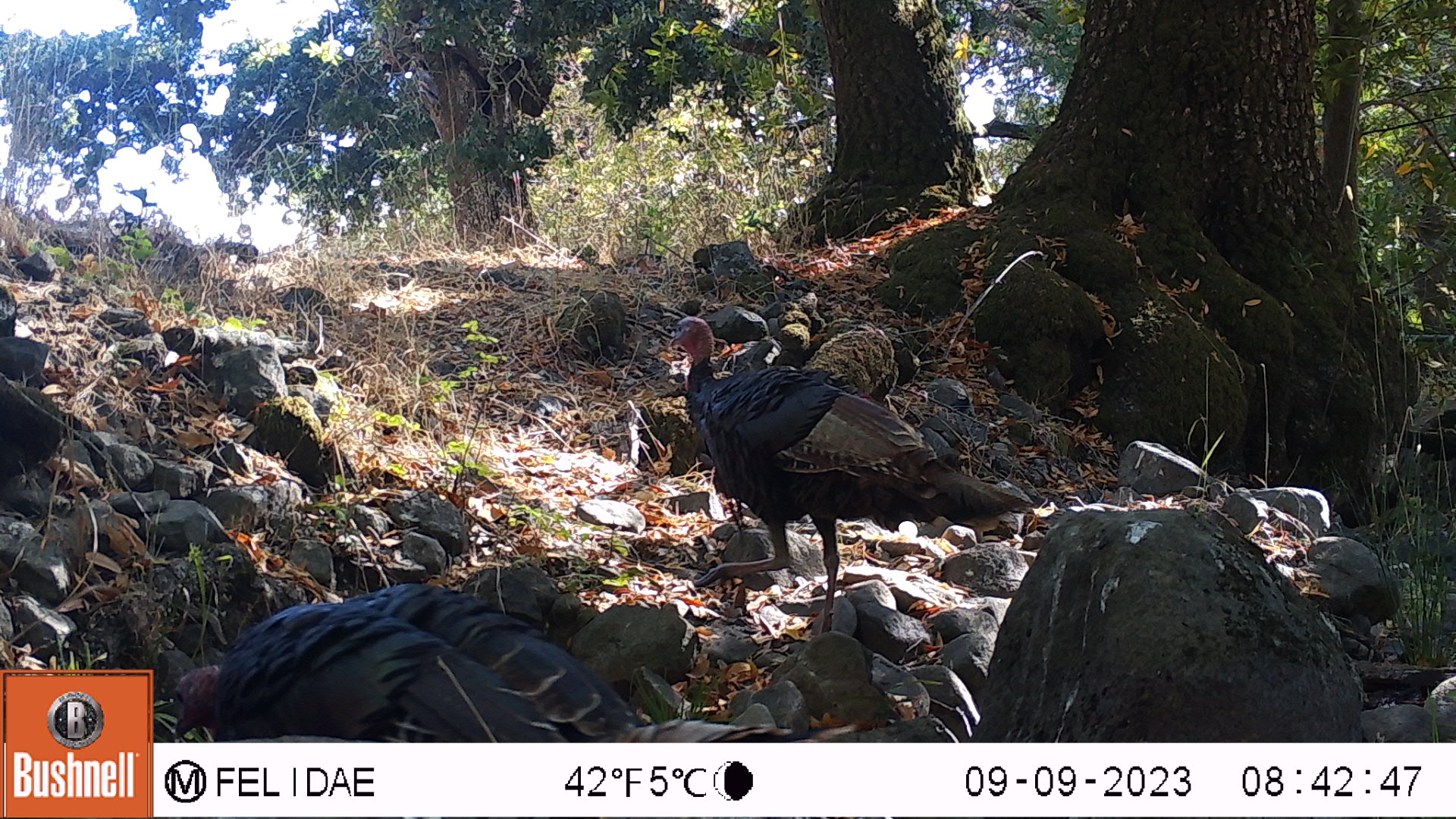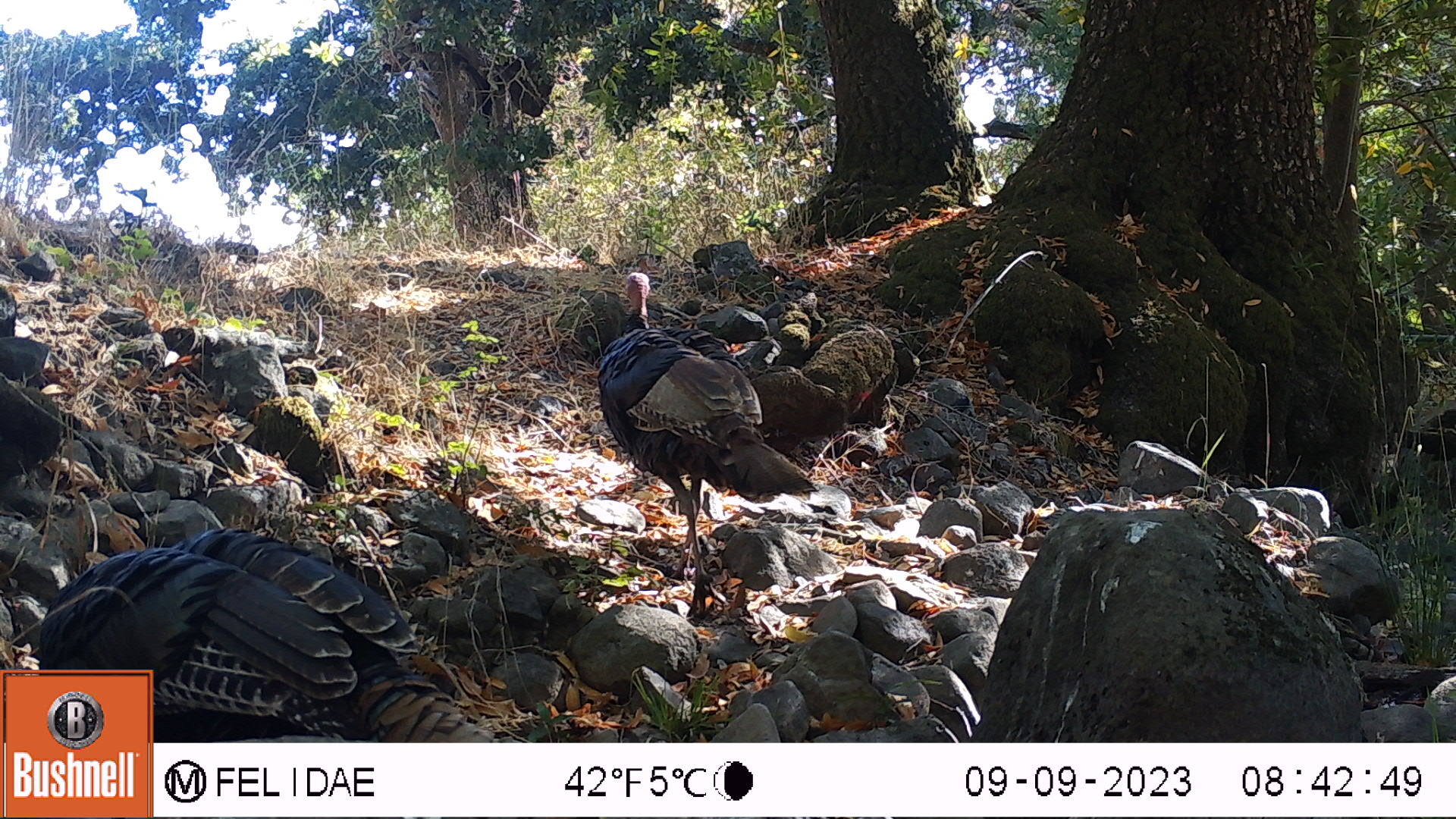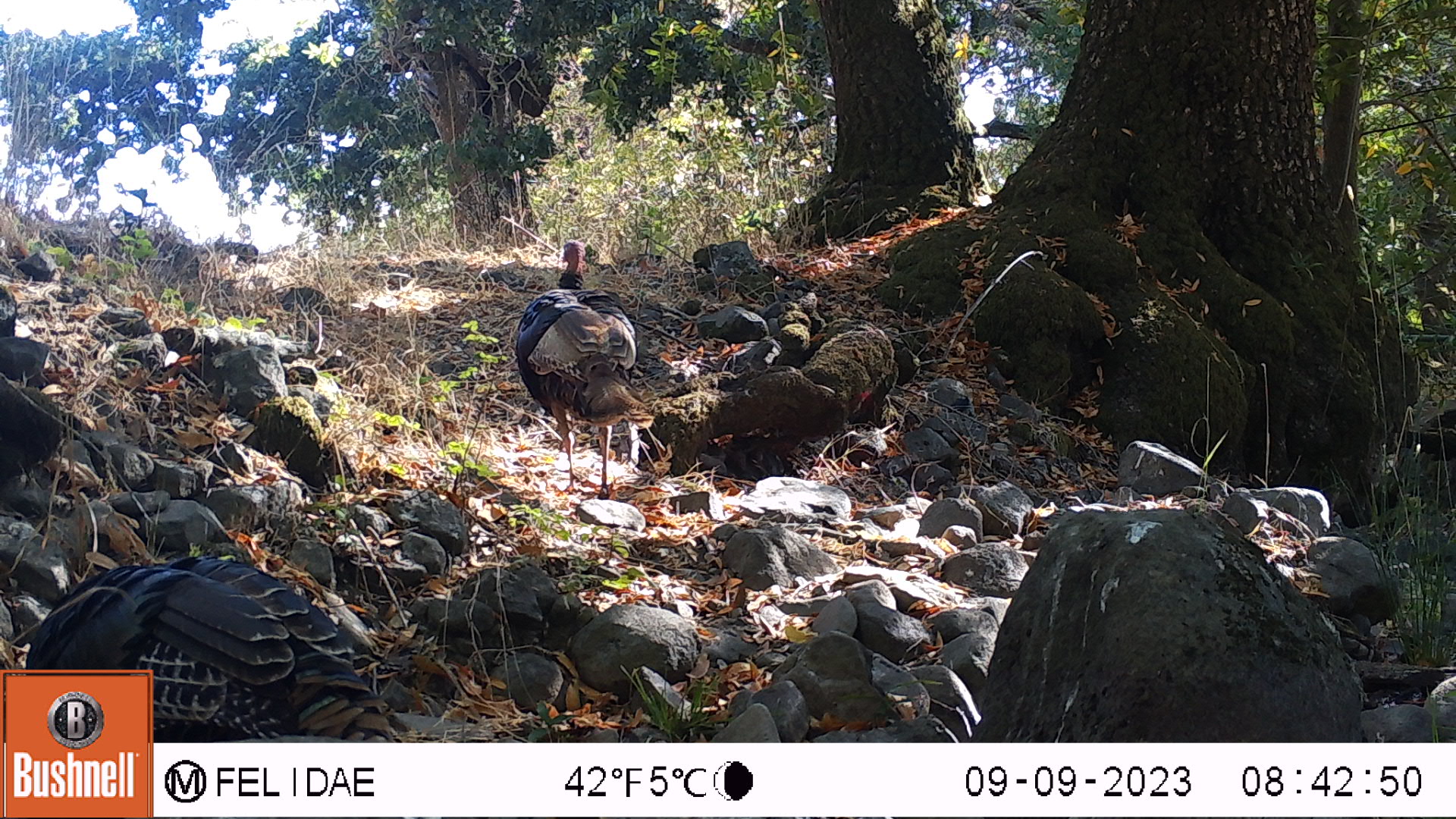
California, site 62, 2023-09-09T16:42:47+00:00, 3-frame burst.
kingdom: Animalia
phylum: Chordata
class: Aves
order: Galliformes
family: Phasianidae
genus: Meleagris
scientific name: Meleagris gallopavo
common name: turkey